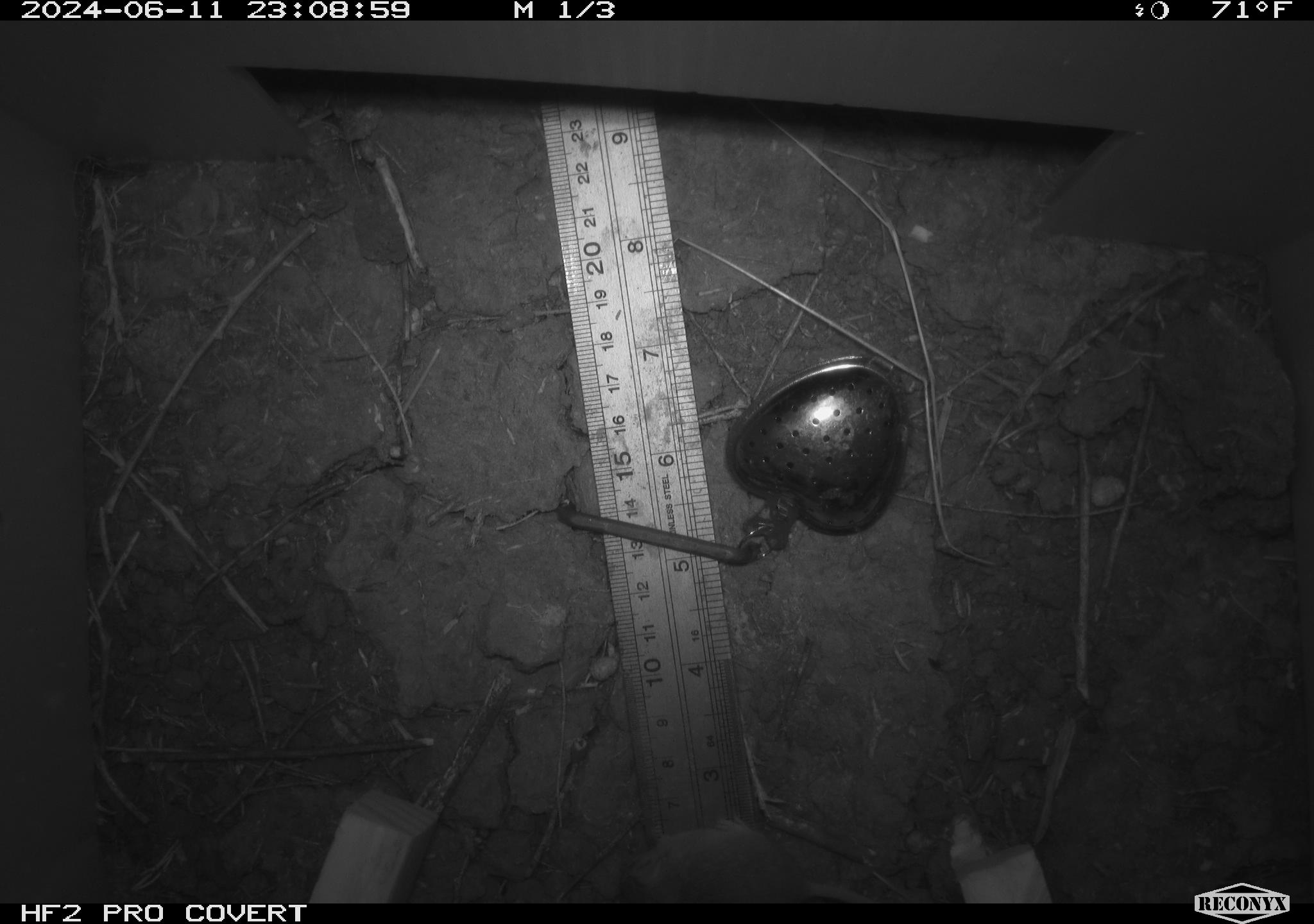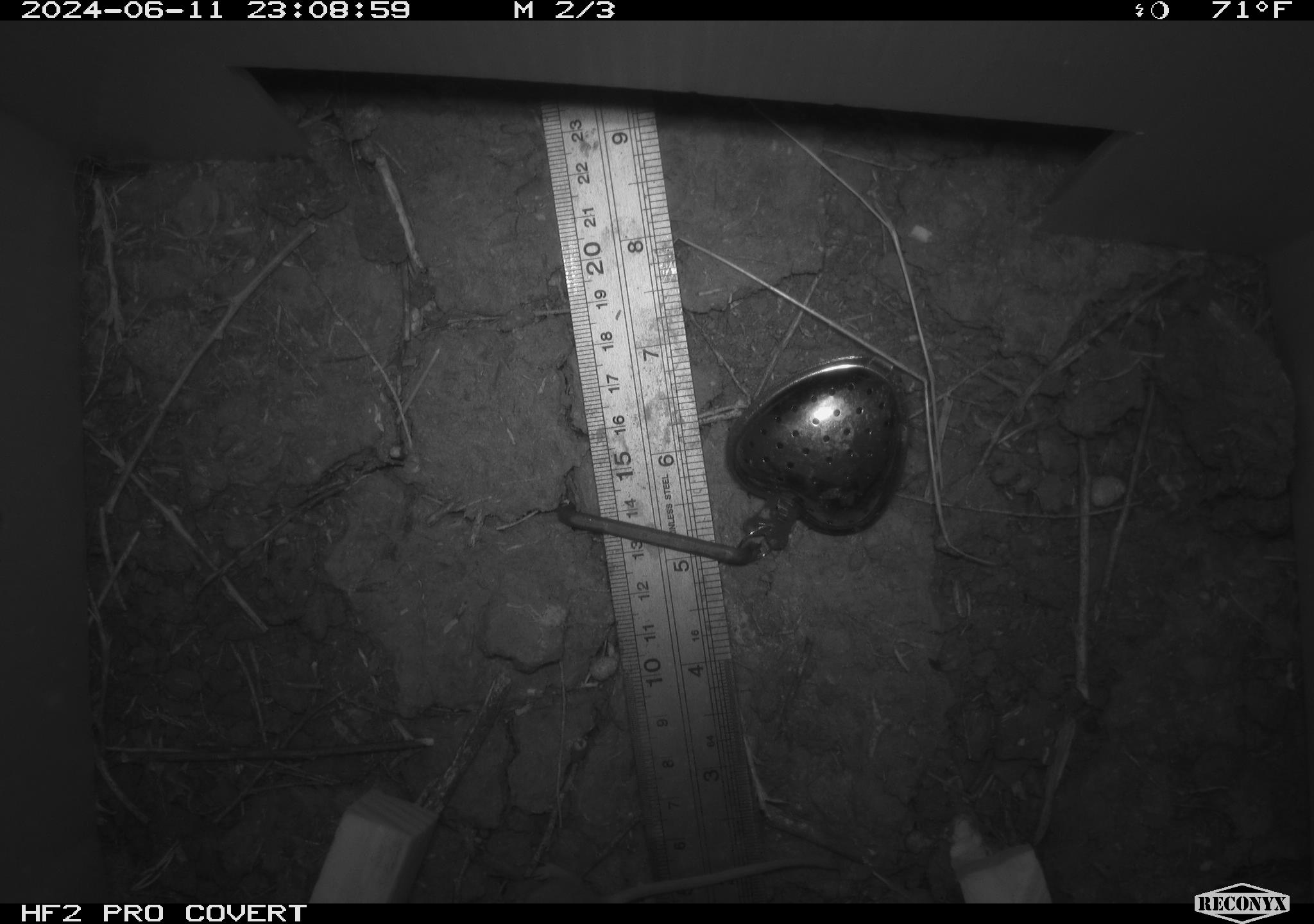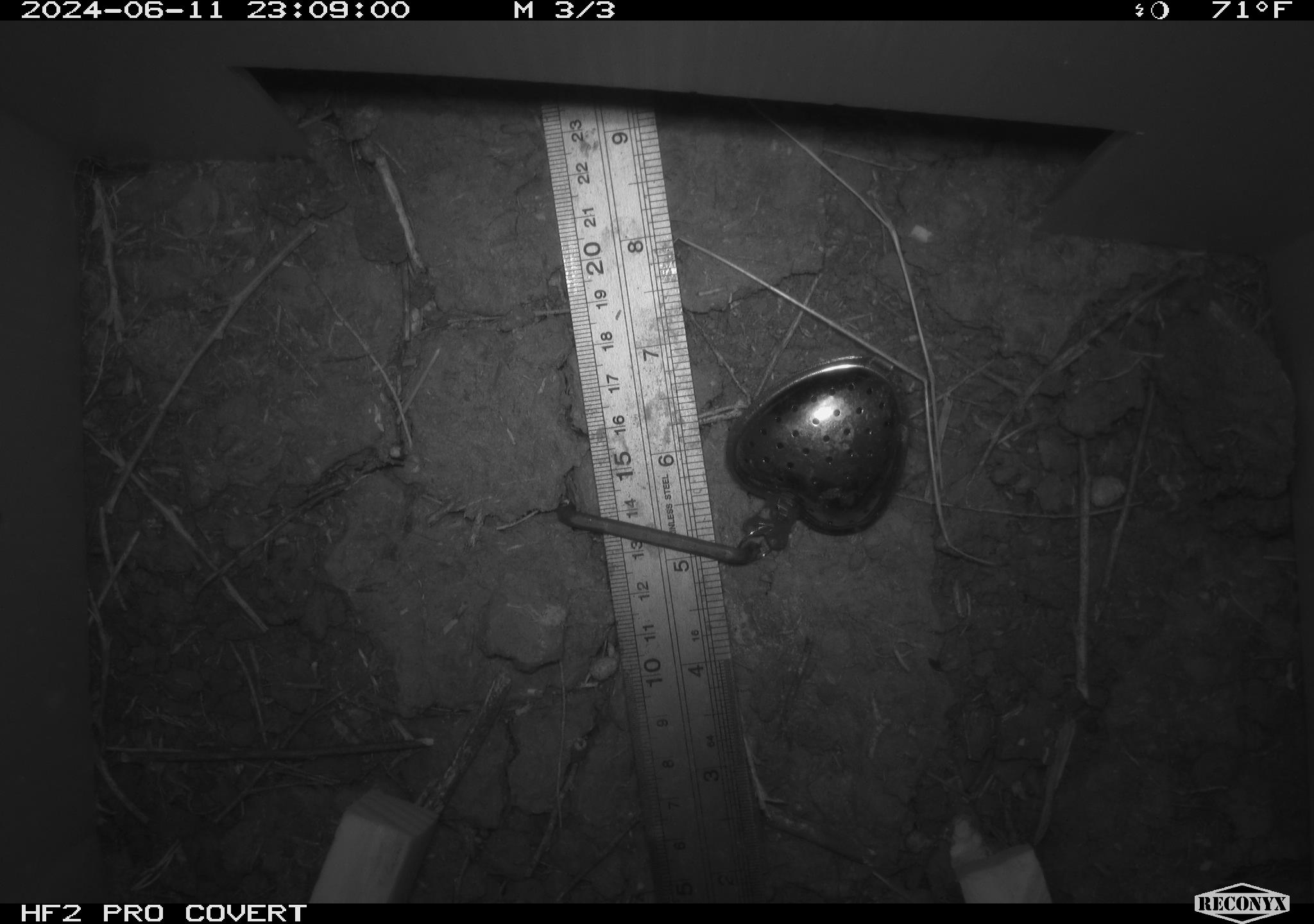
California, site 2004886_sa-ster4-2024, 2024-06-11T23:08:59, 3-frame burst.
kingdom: Animalia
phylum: Chordata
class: Mammalia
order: Rodentia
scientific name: Rodentia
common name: mouse species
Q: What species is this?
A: Mouse species (Rodentia).